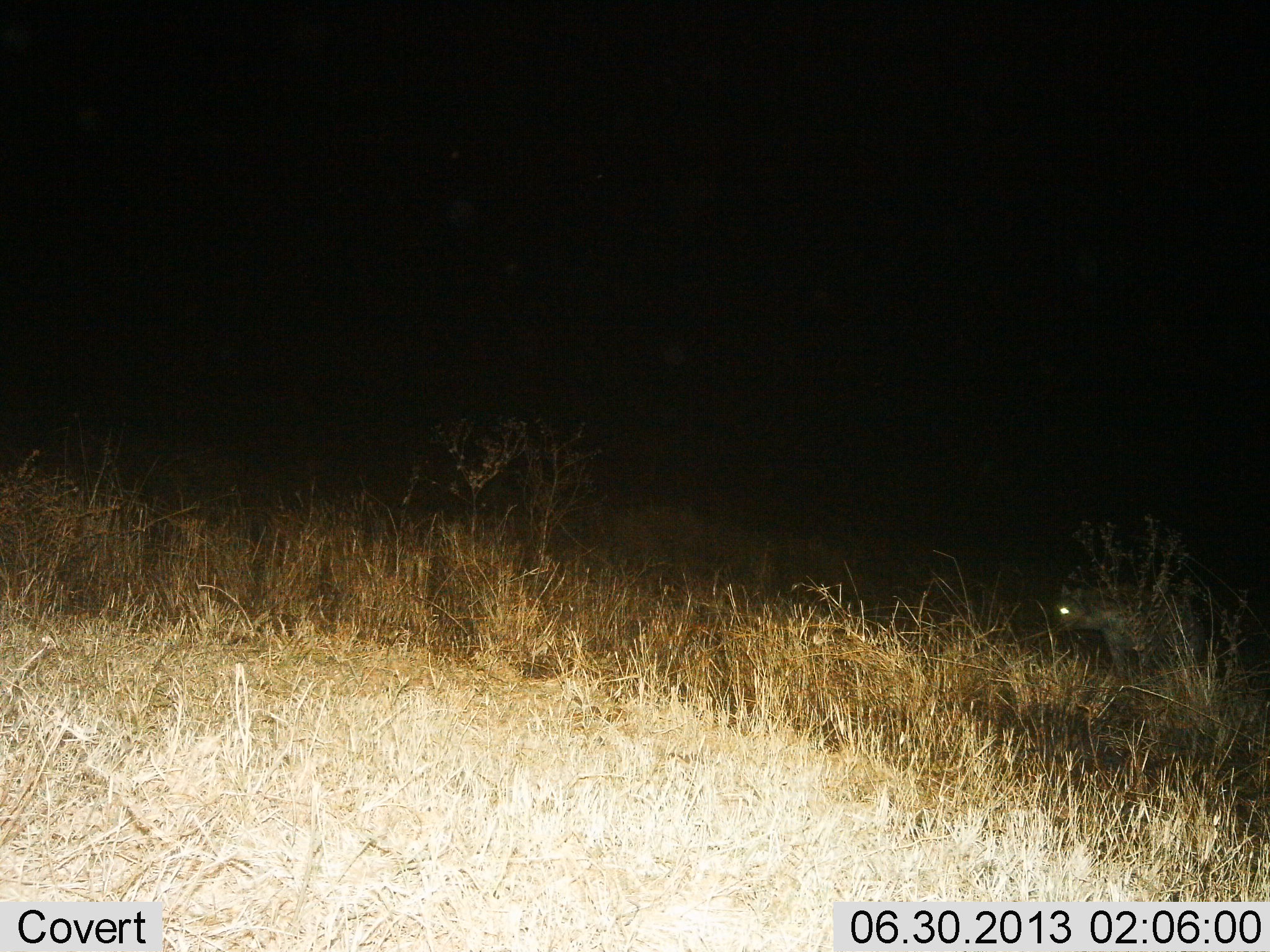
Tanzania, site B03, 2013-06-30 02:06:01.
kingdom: Animalia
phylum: Chordata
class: Mammalia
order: Carnivora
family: Hyaenidae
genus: Crocuta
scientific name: Crocuta crocuta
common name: spotted hyena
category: hyenaspotted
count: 1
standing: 50%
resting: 0%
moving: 50%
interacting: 0%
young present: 0%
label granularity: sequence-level